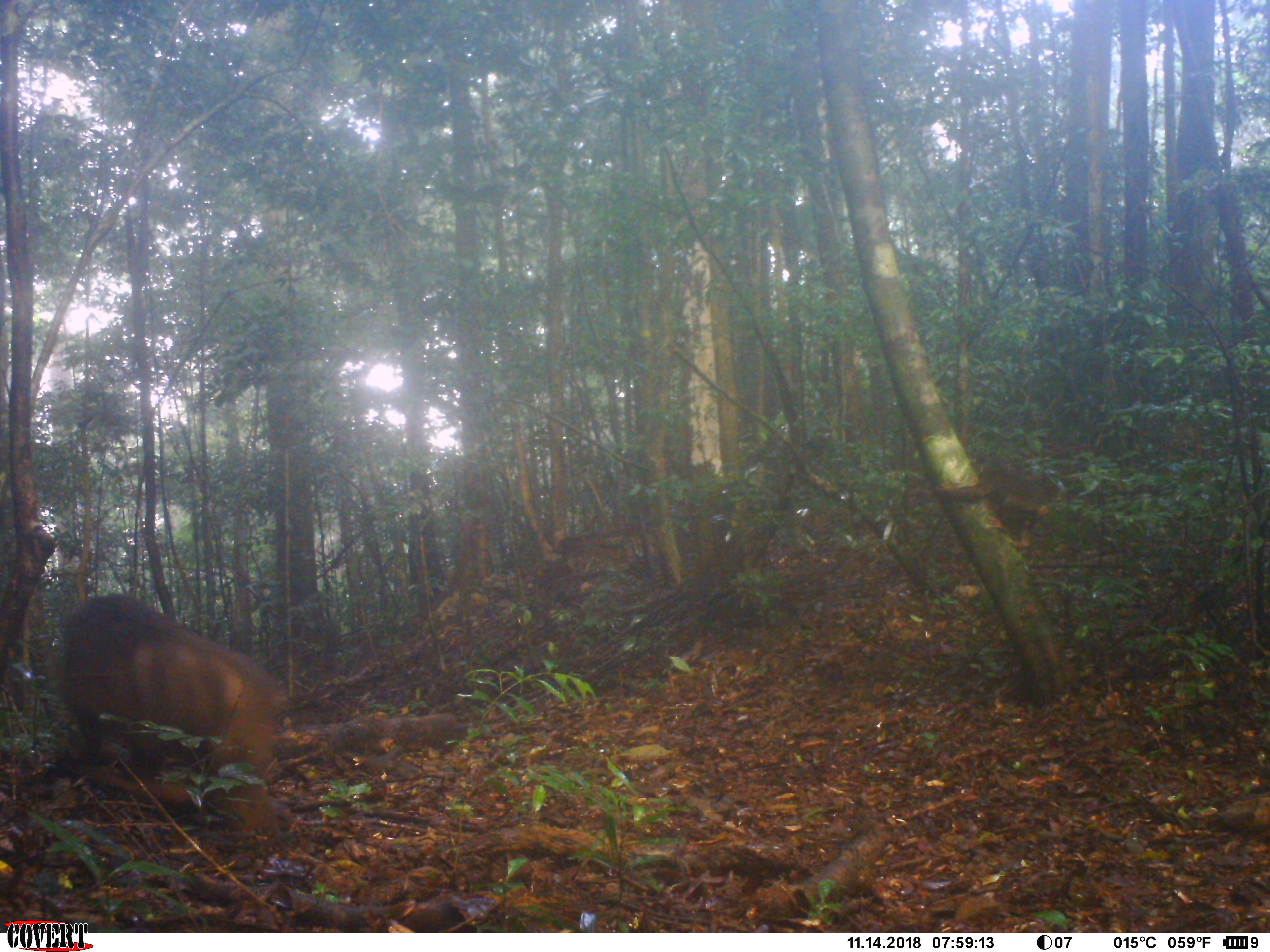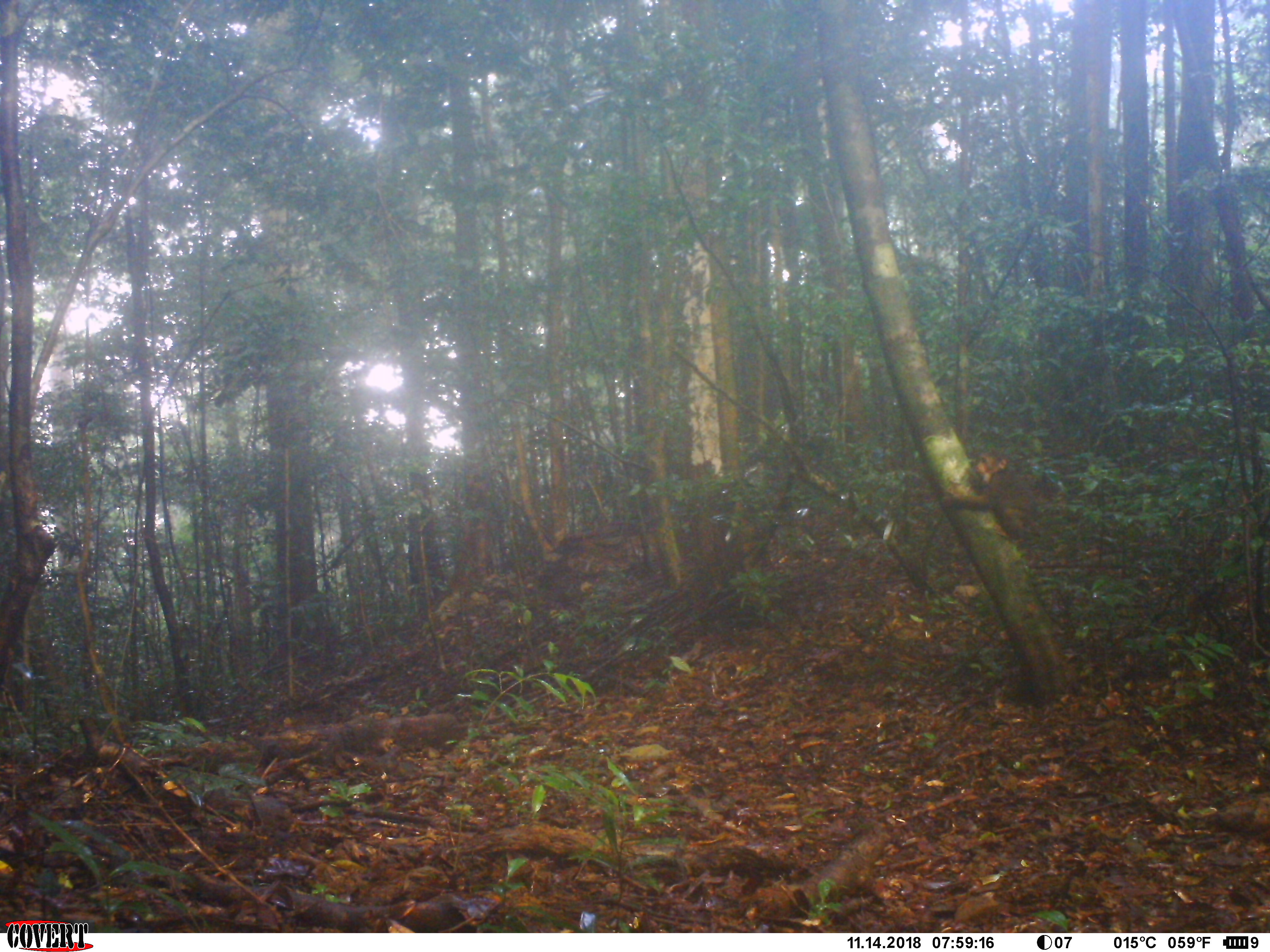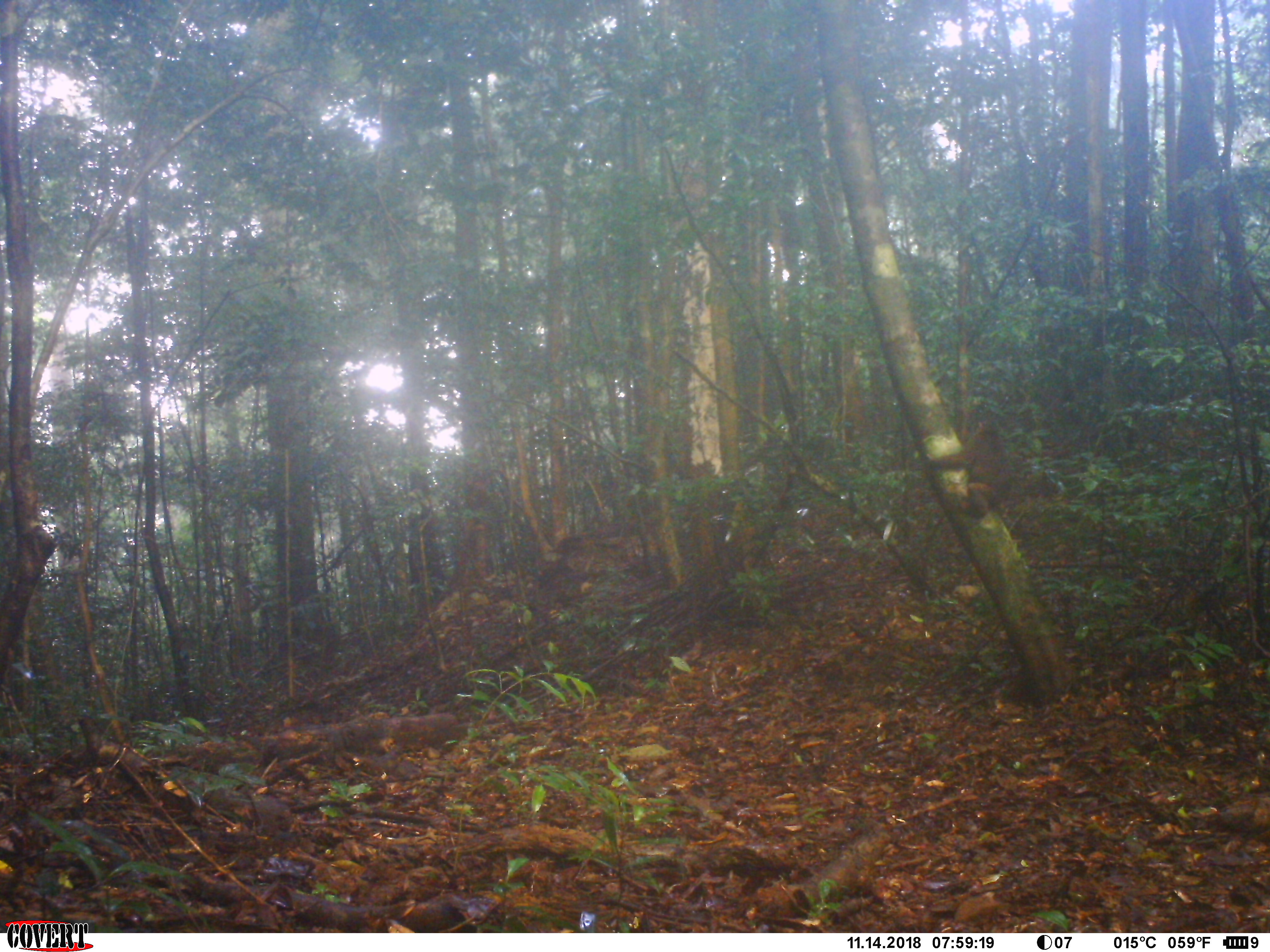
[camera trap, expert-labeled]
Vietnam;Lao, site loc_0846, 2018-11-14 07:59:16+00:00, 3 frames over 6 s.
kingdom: Animalia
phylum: Chordata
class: Mammalia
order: Artiodactyla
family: Suidae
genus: Sus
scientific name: Sus scrofa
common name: eurasian wild pig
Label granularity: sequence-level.